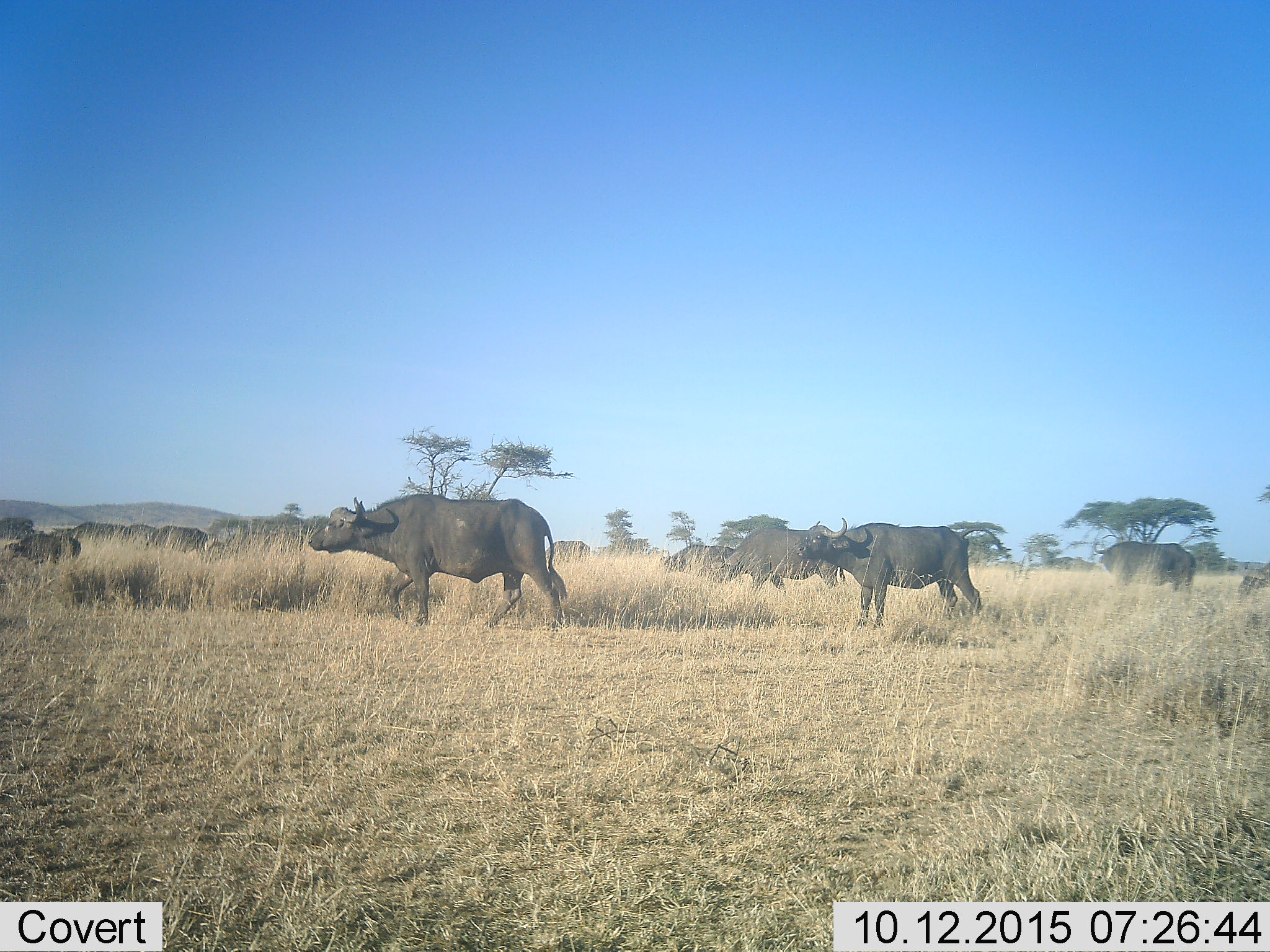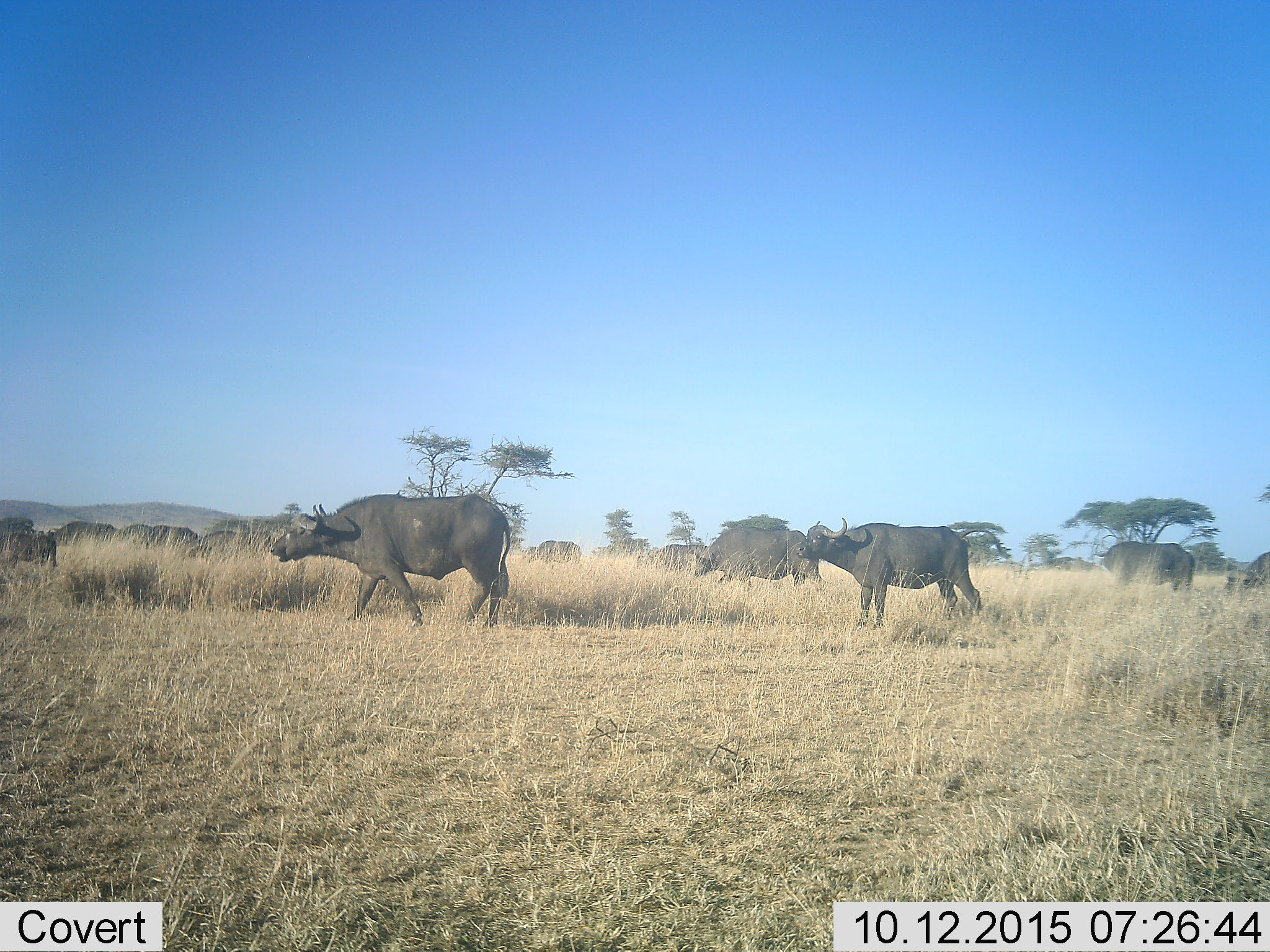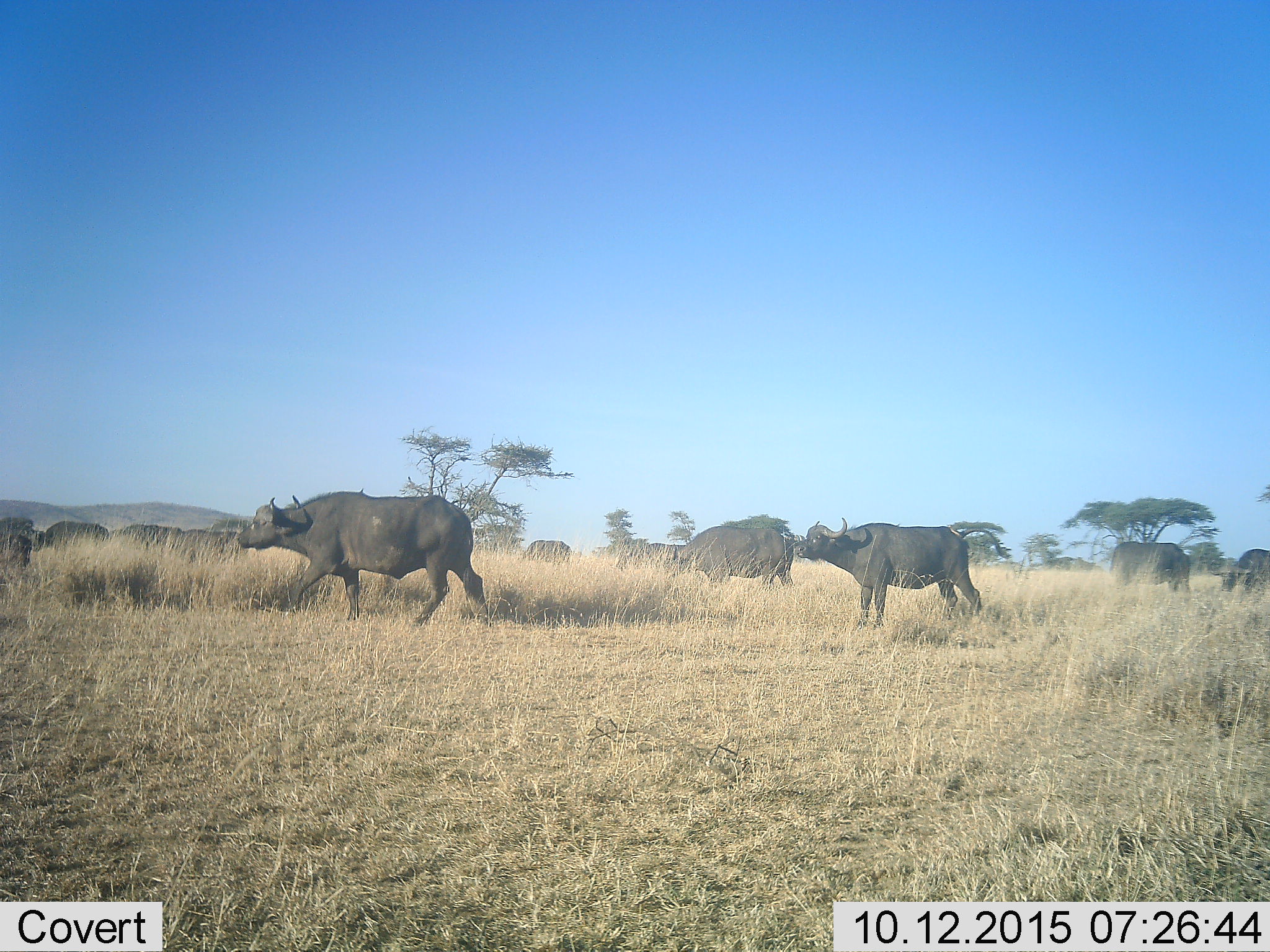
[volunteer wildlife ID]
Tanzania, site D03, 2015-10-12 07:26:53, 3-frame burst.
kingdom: Animalia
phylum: Chordata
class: Mammalia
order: Artiodactyla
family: Bovidae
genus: Syncerus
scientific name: Syncerus caffer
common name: cape buffalo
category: buffalo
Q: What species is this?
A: Buffalo (cape buffalo) (Syncerus caffer).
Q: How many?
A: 11-50.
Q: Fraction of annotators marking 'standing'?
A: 29%.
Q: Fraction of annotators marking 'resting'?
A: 0%.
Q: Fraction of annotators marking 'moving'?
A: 94%.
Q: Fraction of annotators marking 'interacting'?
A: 0%.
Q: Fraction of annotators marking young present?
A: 12%.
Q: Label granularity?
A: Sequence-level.